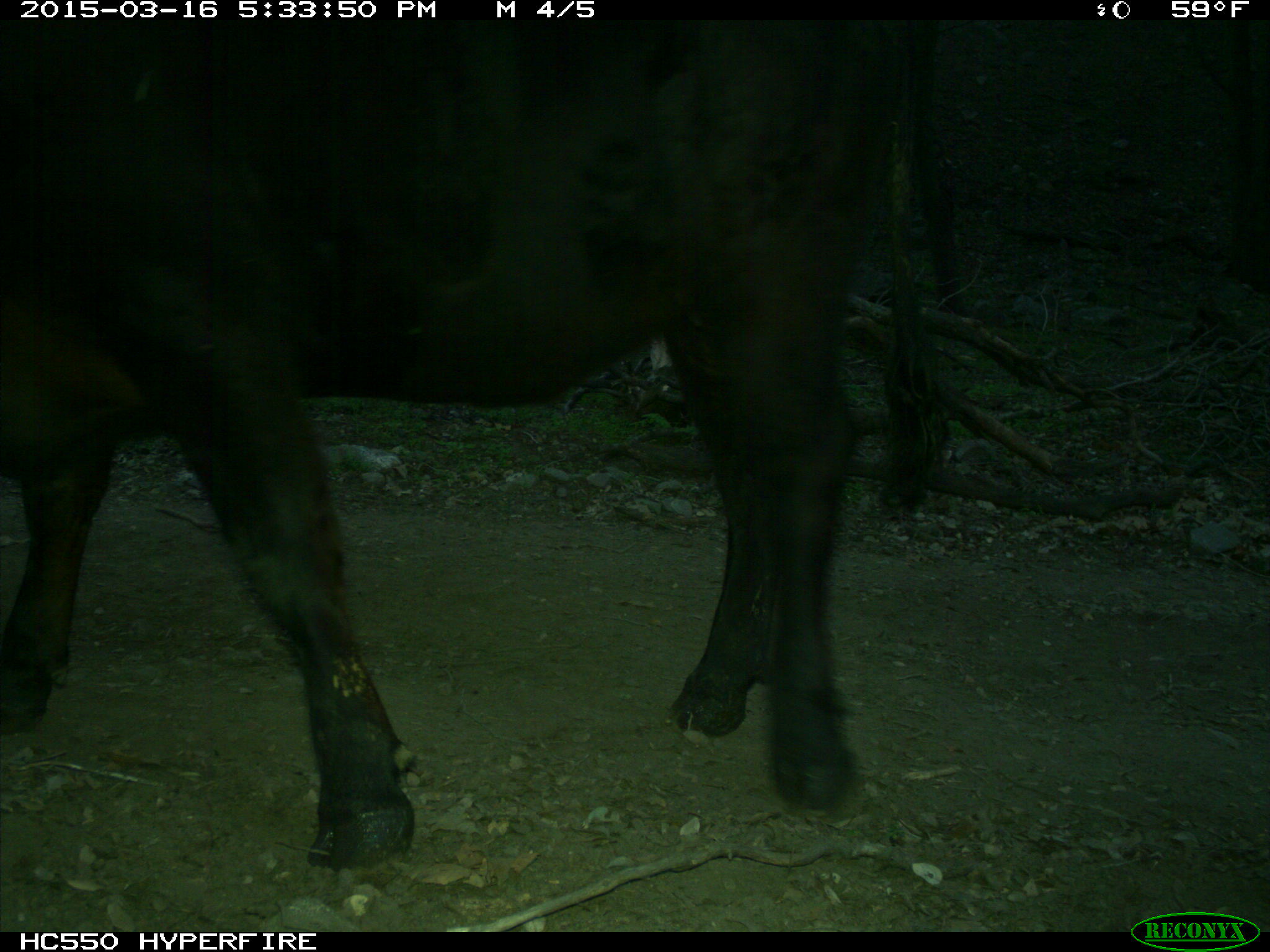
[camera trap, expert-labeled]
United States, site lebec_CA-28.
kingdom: Animalia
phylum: Chordata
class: Mammalia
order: Artiodactyla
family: Bovidae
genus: Bos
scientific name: Bos taurus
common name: domestic cow